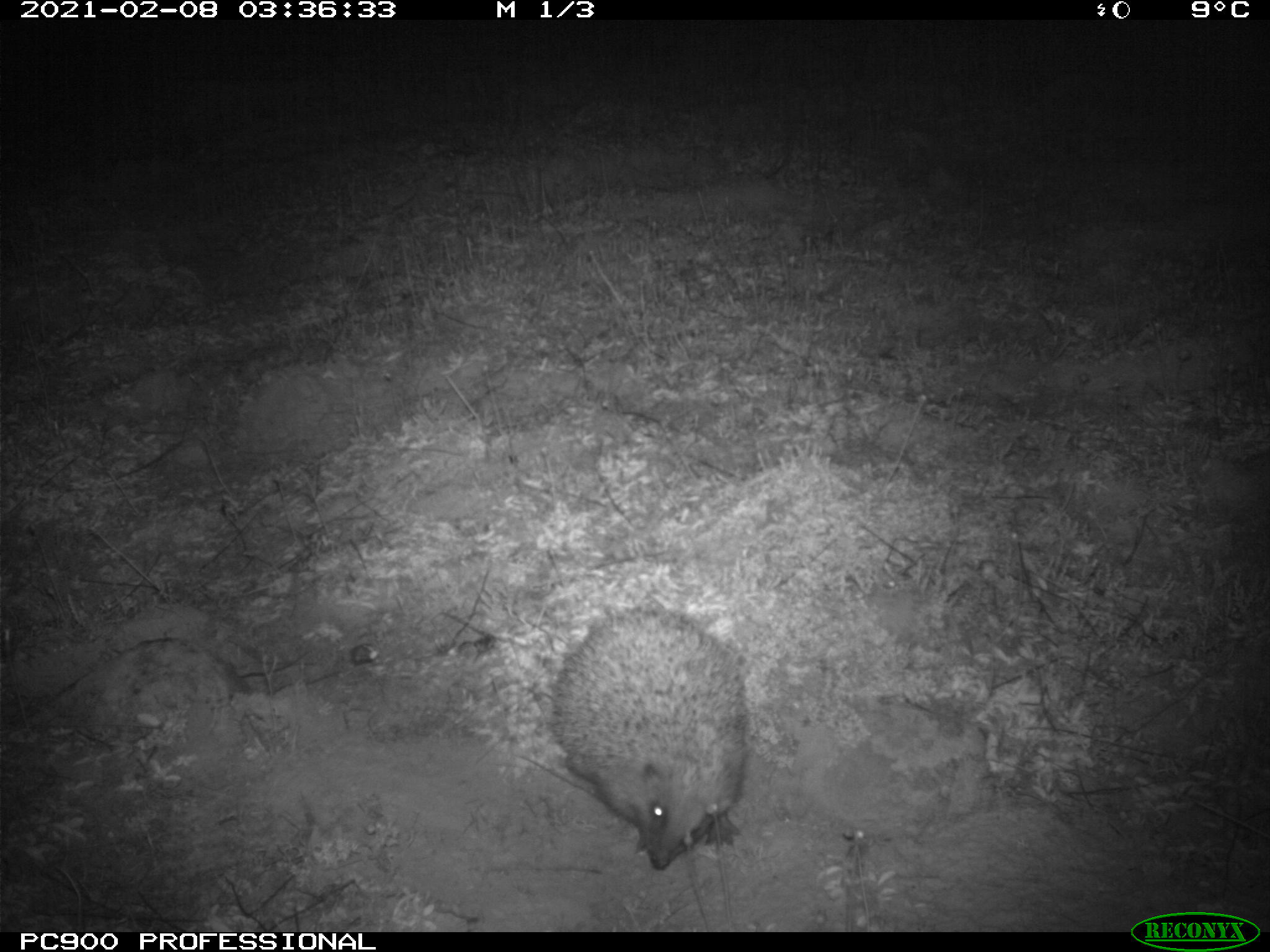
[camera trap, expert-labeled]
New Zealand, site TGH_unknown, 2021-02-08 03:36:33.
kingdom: Animalia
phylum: Chordata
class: Mammalia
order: Eulipotyphla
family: Erinaceidae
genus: Erinaceus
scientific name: Erinaceus europaeus europaeus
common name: european hedgehog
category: hedgehog